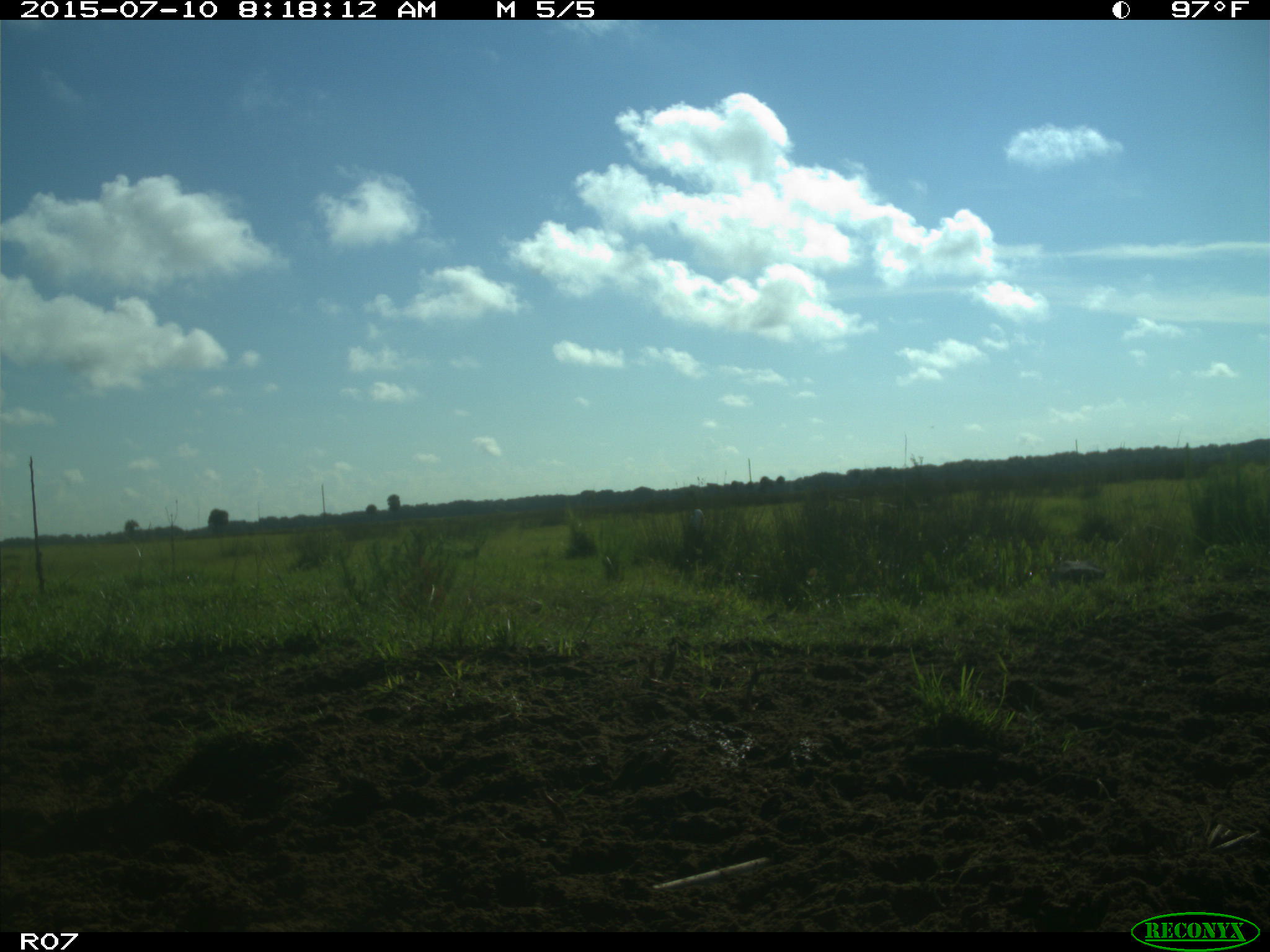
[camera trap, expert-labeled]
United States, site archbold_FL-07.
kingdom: Animalia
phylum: Chordata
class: Aves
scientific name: Aves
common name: birds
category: unidentified bird